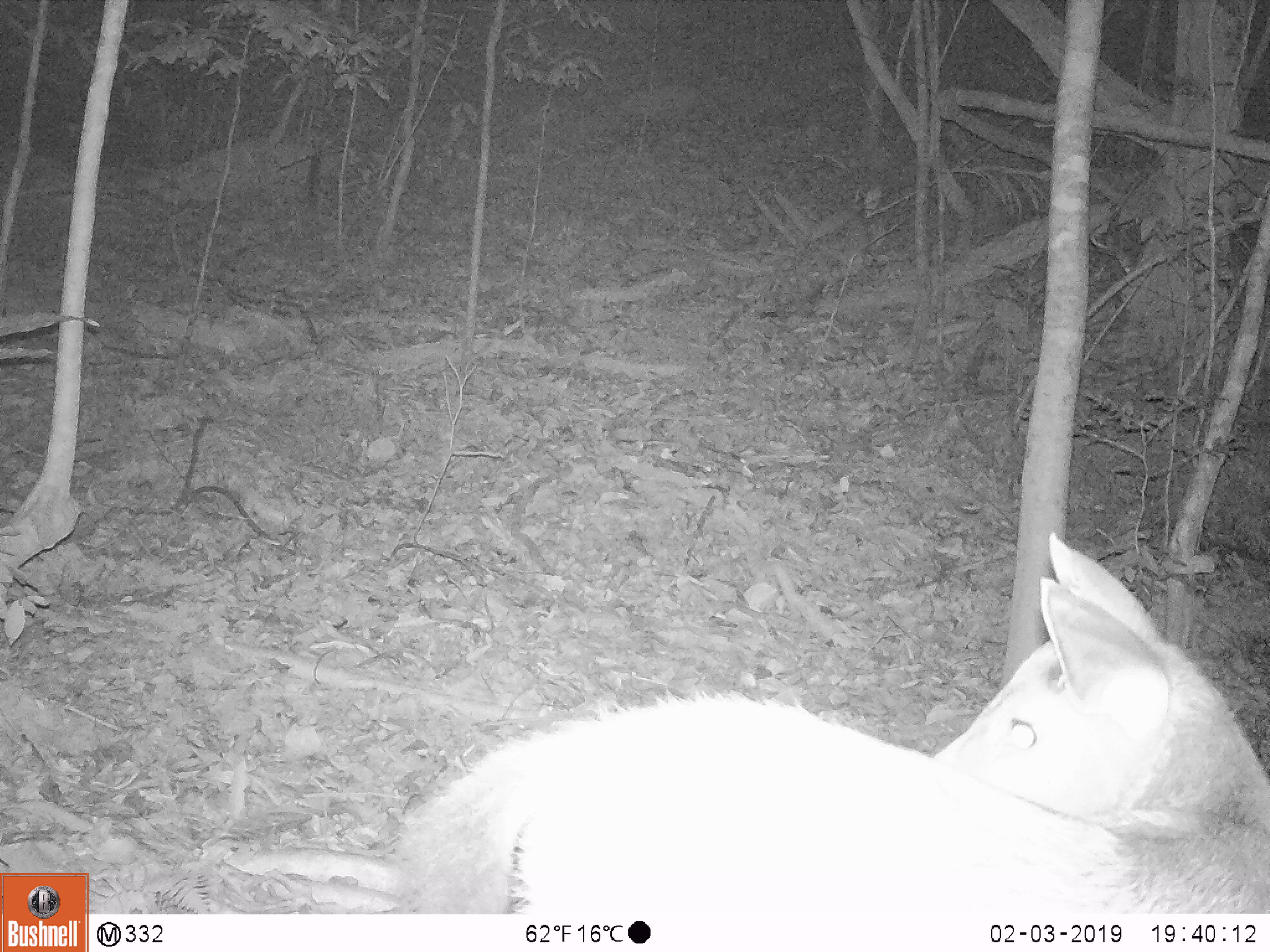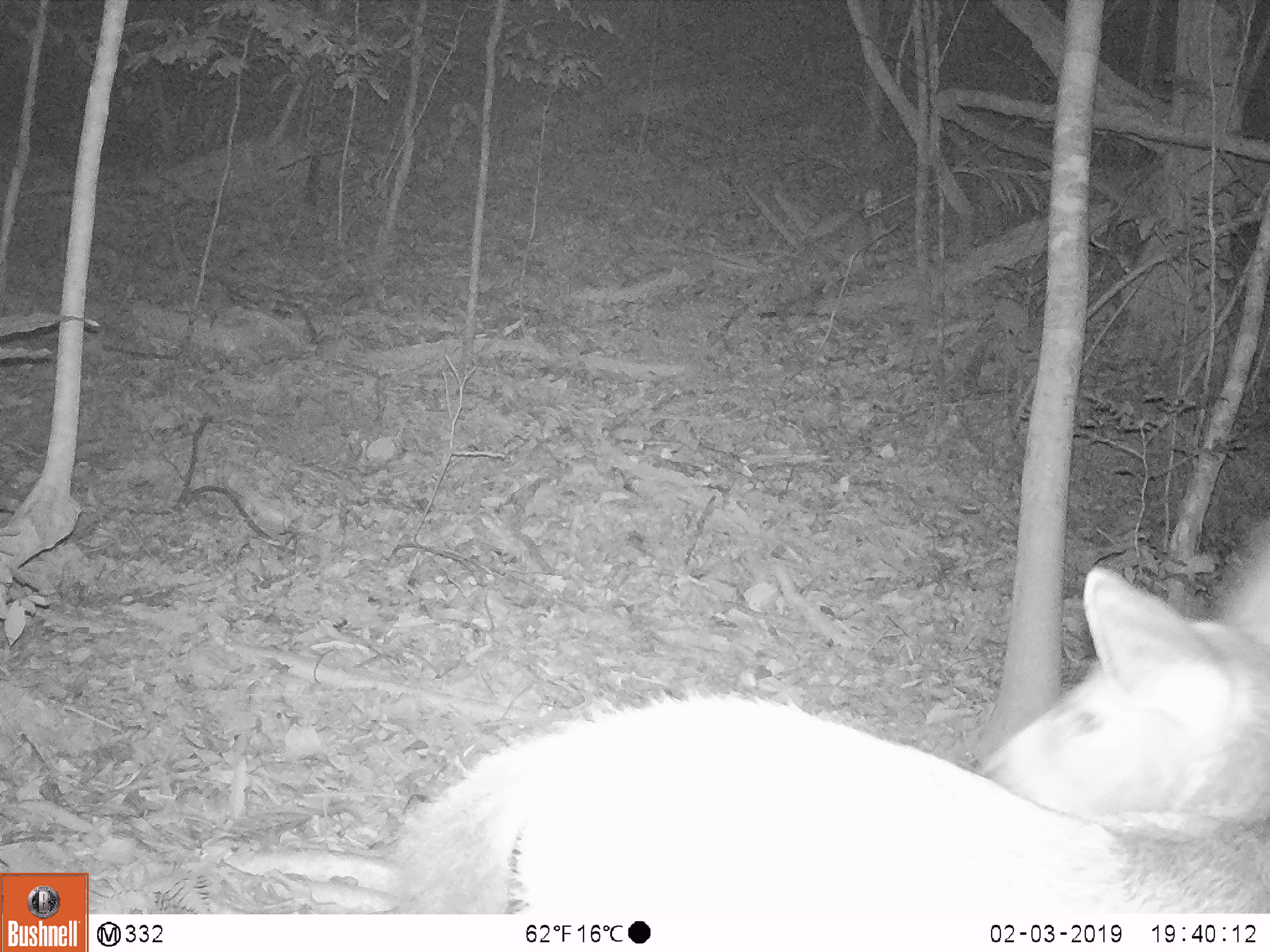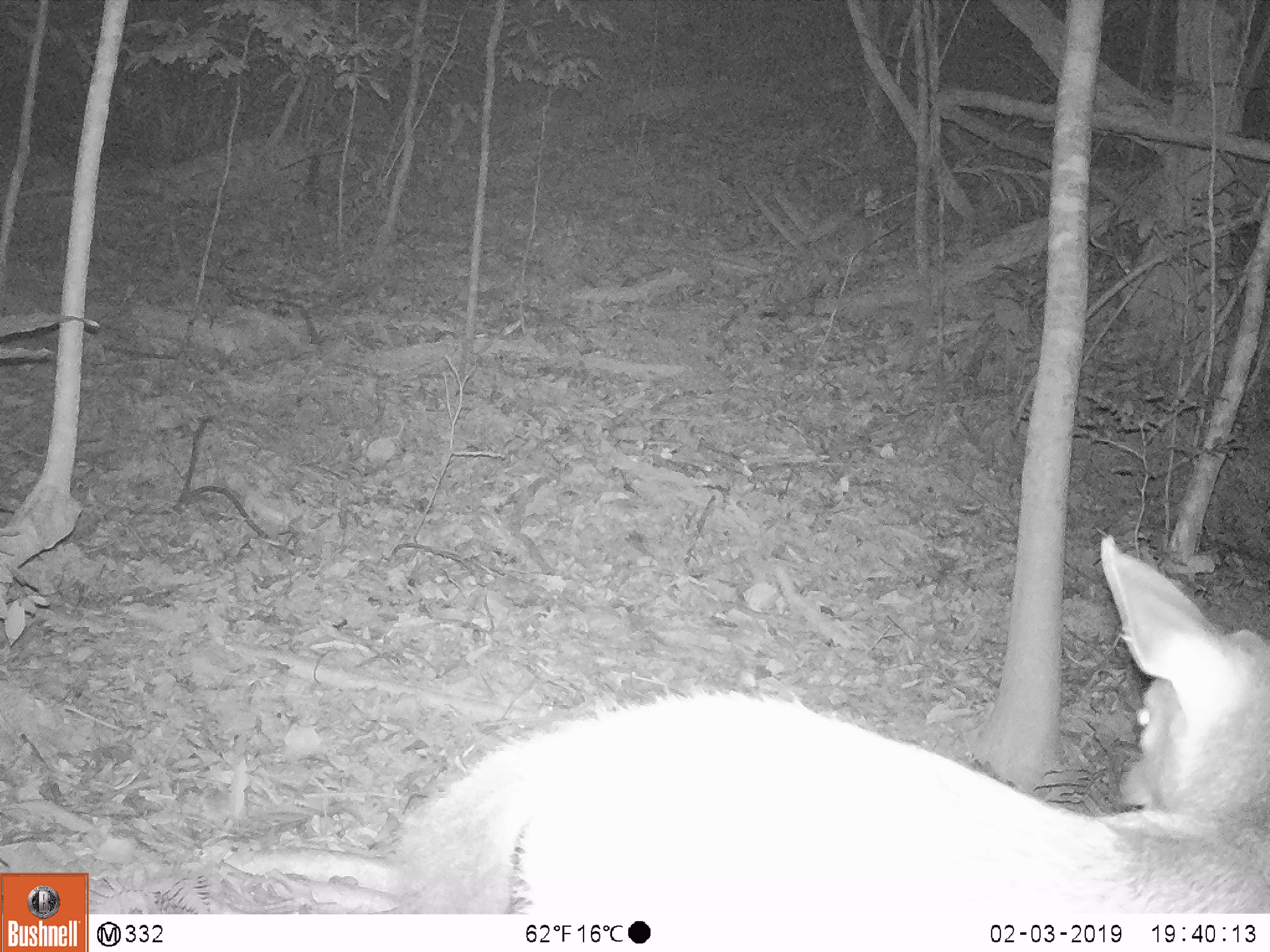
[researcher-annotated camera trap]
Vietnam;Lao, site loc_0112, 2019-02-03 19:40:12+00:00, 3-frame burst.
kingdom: Animalia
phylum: Chordata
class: Mammalia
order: Artiodactyla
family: Cervidae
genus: Rusa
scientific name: Rusa unicolor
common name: sambar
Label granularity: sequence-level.